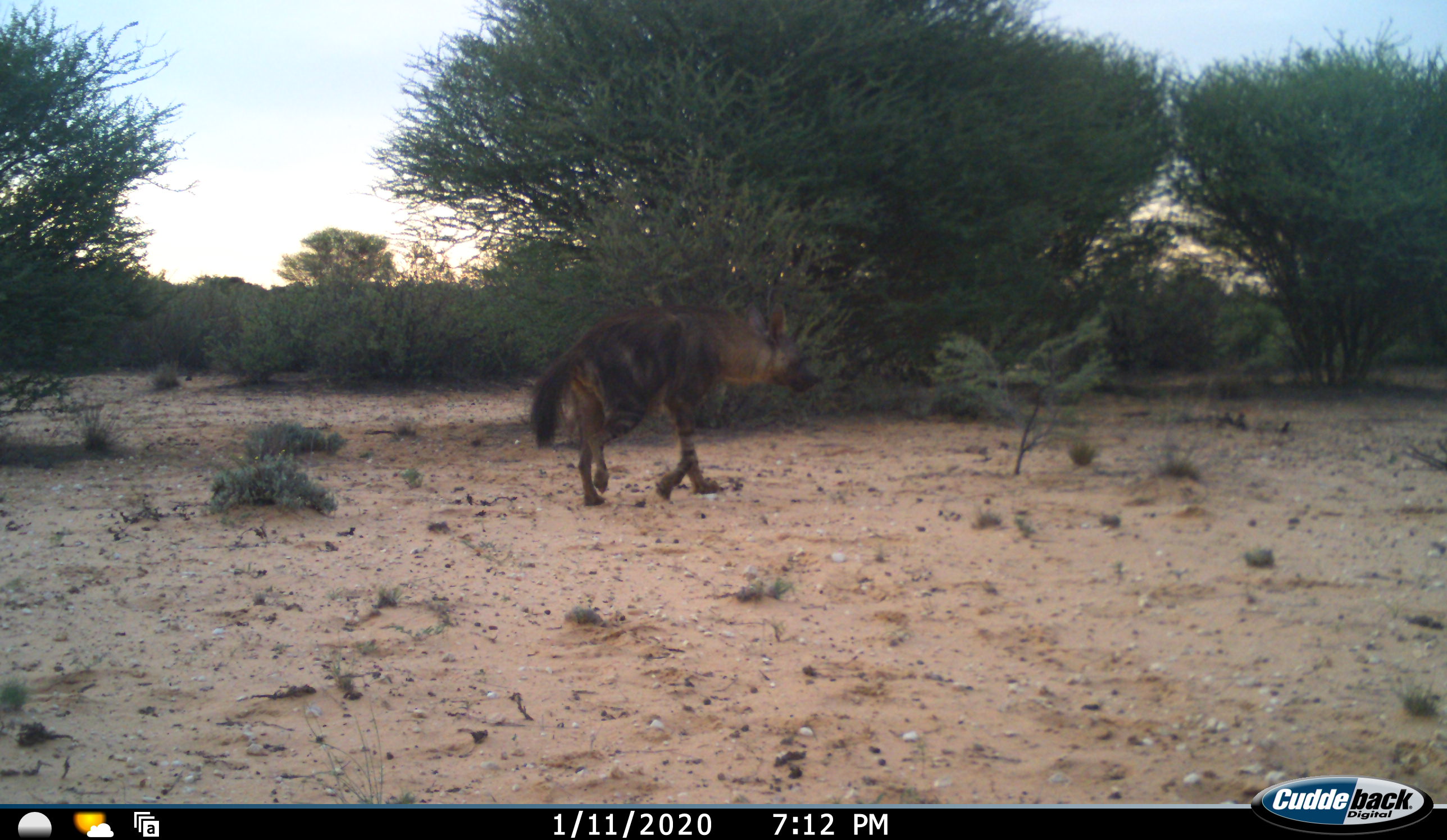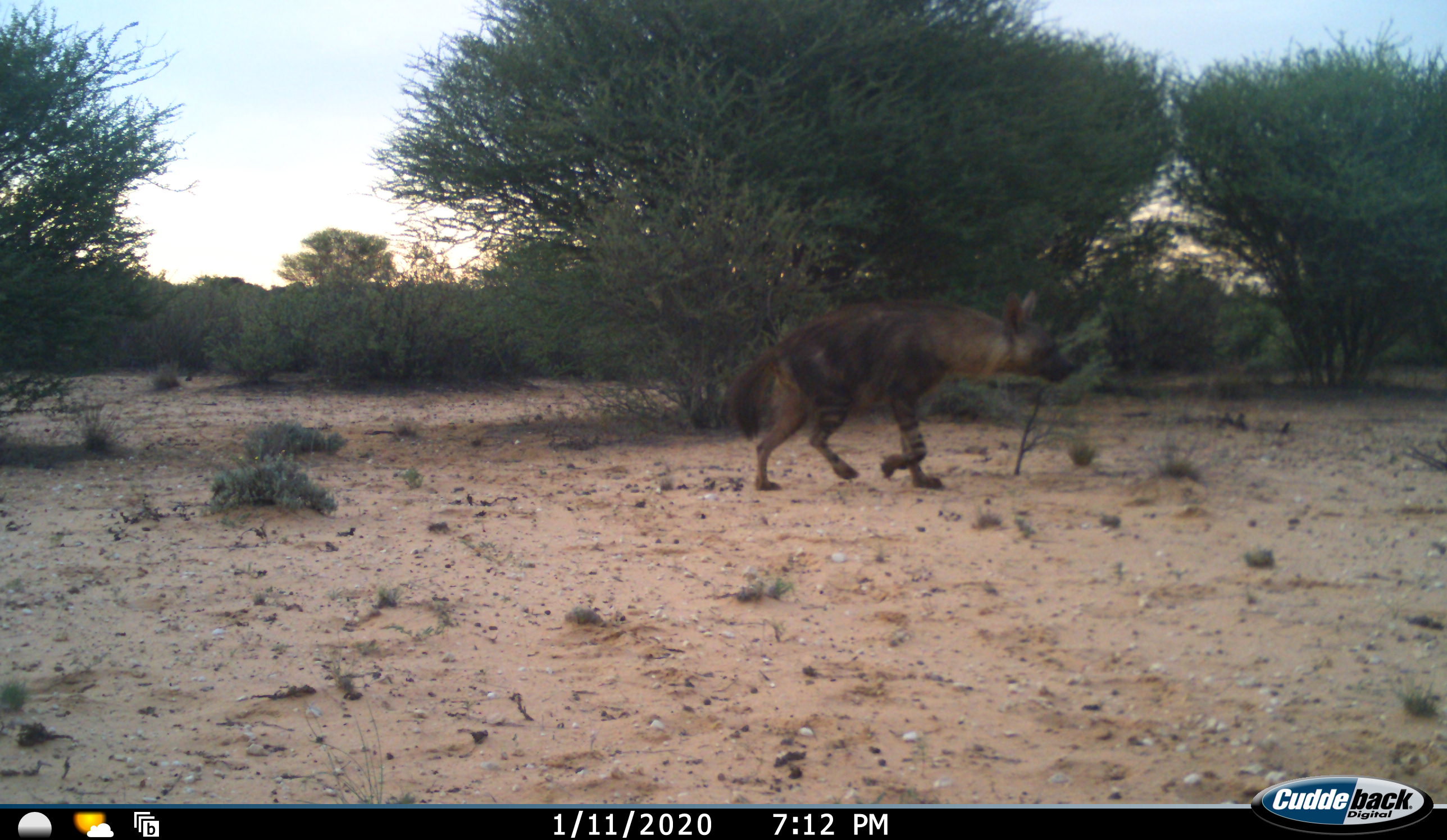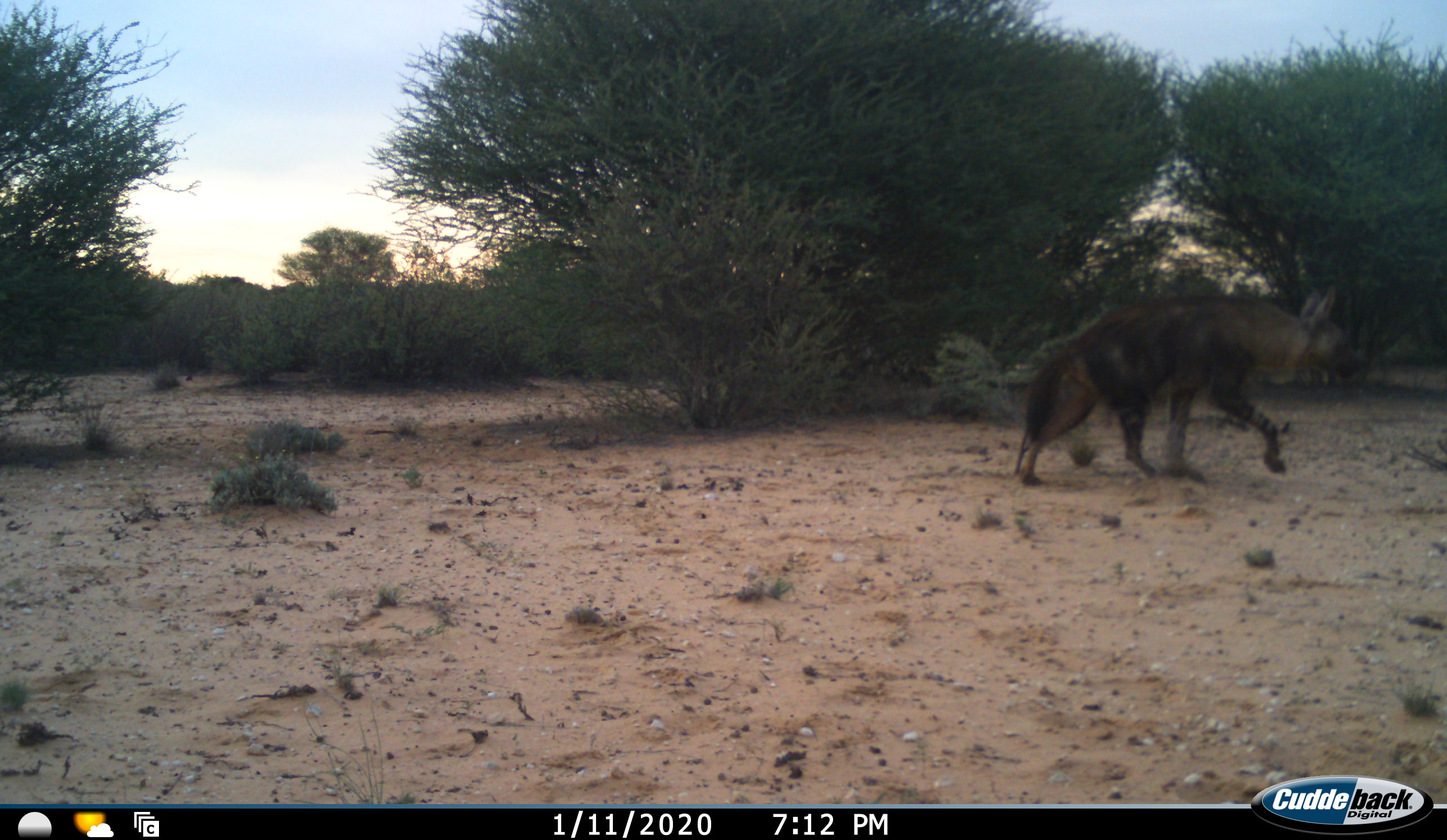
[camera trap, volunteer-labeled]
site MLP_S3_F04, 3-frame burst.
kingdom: Animalia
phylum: Chordata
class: Mammalia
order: Carnivora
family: Hyaenidae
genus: Parahyaena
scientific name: Parahyaena brunnea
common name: brown hyena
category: hyenabrown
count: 1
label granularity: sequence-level